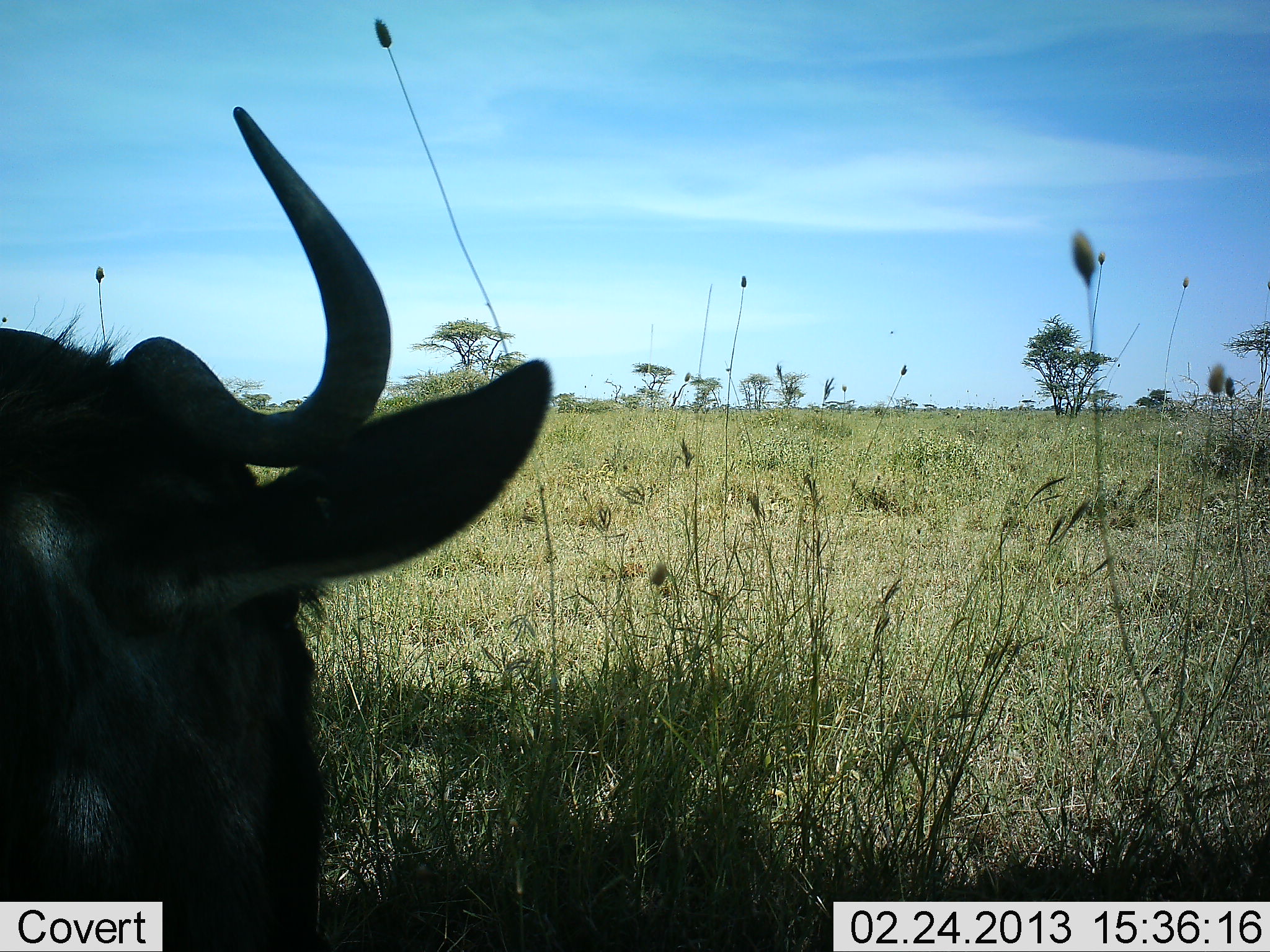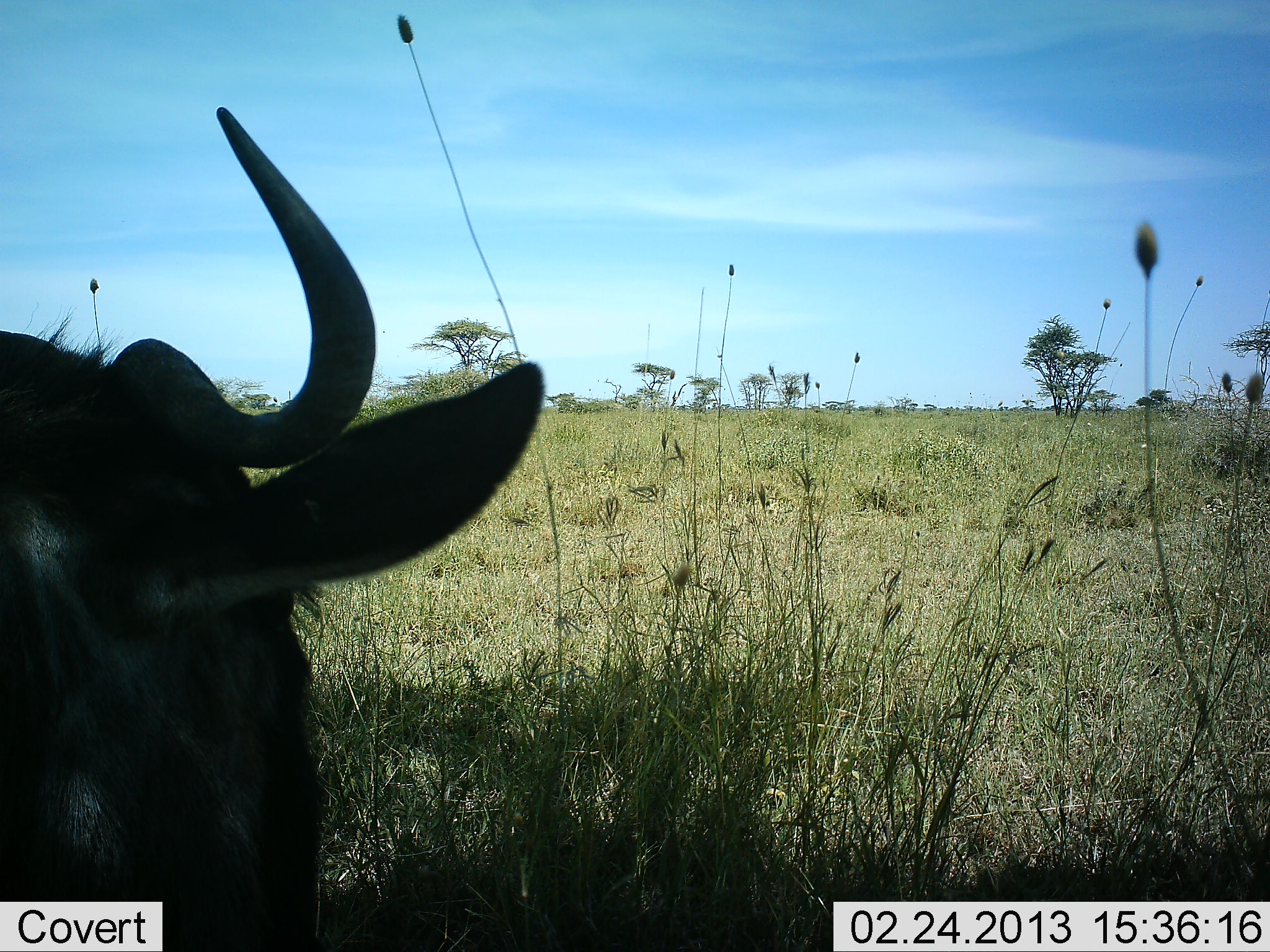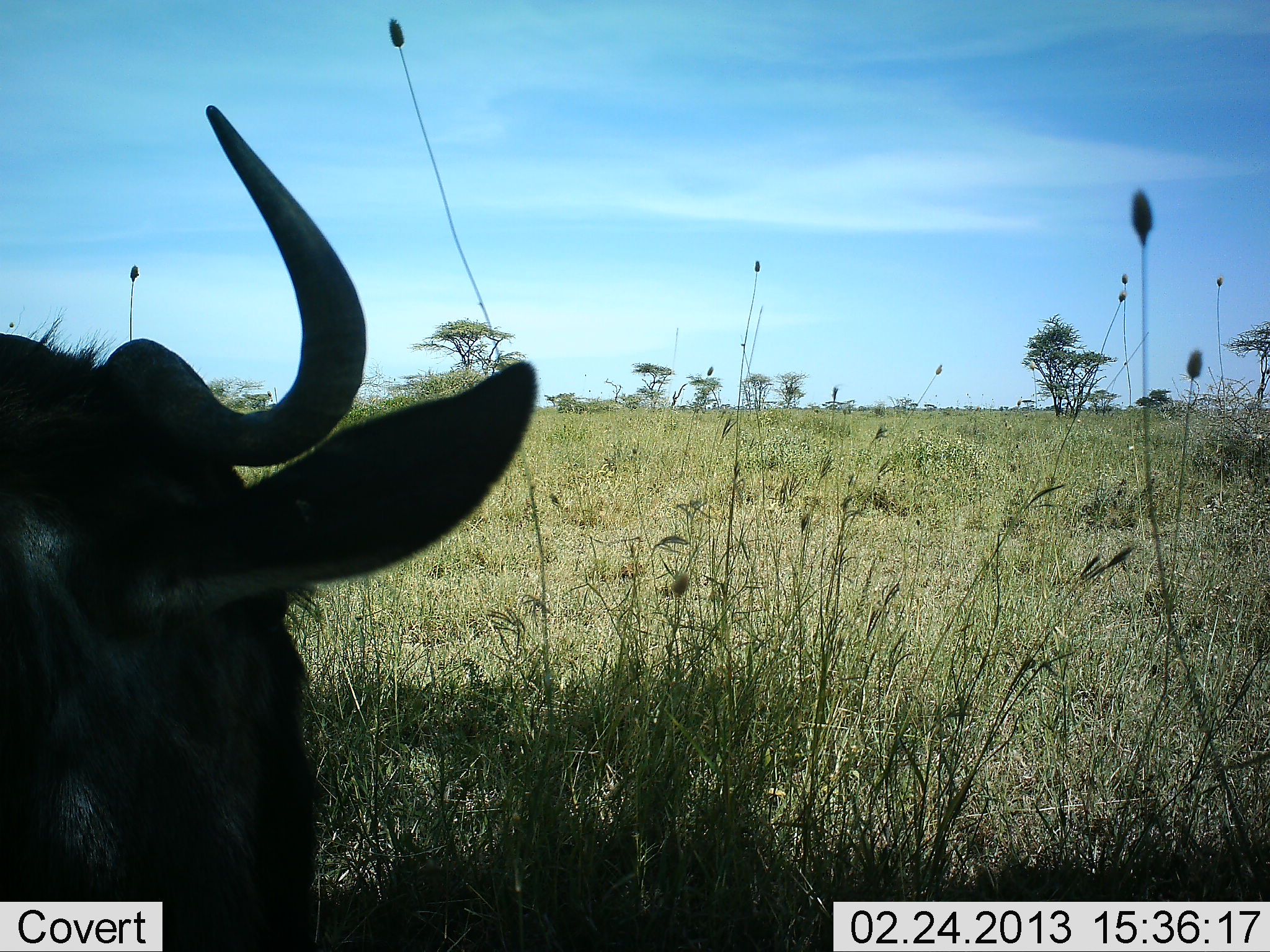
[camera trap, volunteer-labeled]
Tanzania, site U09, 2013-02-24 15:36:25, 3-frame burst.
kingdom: Animalia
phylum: Chordata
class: Mammalia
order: Artiodactyla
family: Bovidae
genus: Connochaetes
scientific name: Connochaetes taurinus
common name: blue wildebeest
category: wildebeest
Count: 1.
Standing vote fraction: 51%.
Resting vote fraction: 40%.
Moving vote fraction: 3%.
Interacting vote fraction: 0%.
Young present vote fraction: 0%.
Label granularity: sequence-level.